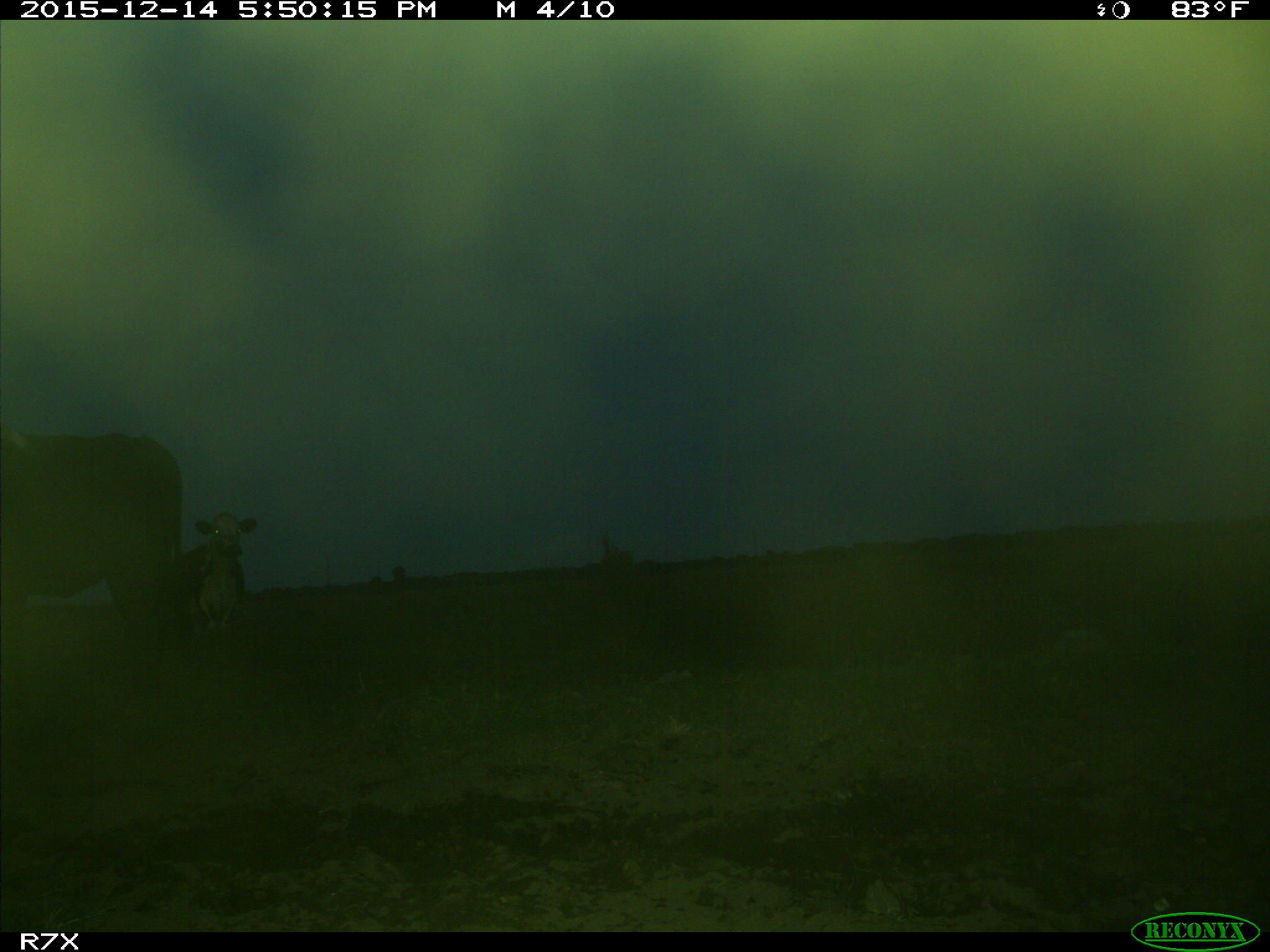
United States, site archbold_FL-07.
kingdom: Animalia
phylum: Chordata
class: Mammalia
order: Artiodactyla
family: Bovidae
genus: Bos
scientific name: Bos taurus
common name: domestic cow